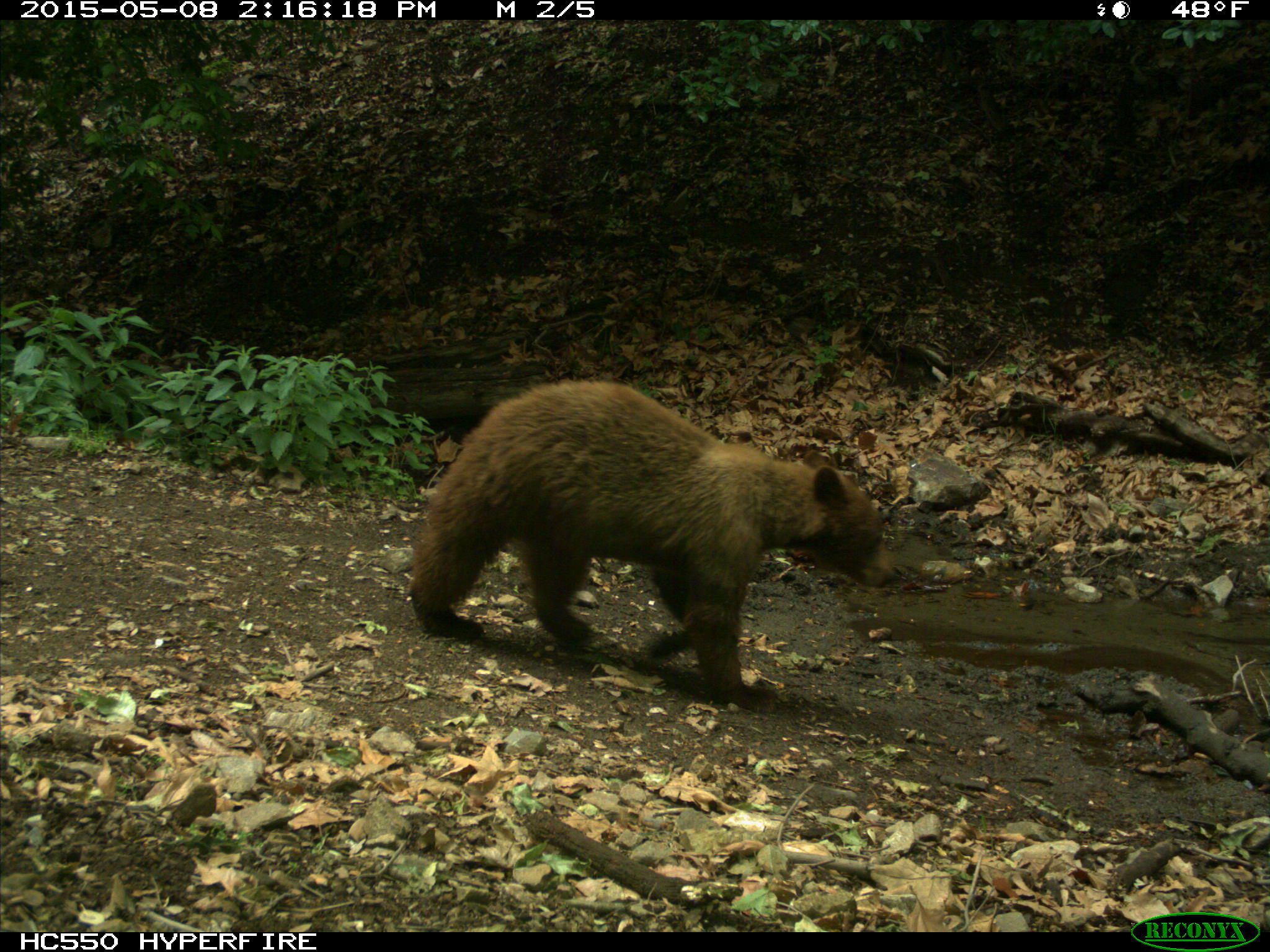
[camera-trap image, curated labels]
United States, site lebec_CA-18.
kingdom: Animalia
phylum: Chordata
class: Mammalia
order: Carnivora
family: Ursidae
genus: Ursus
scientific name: Ursus americanus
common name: american black bear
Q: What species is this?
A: Ursus americanus (american black bear).